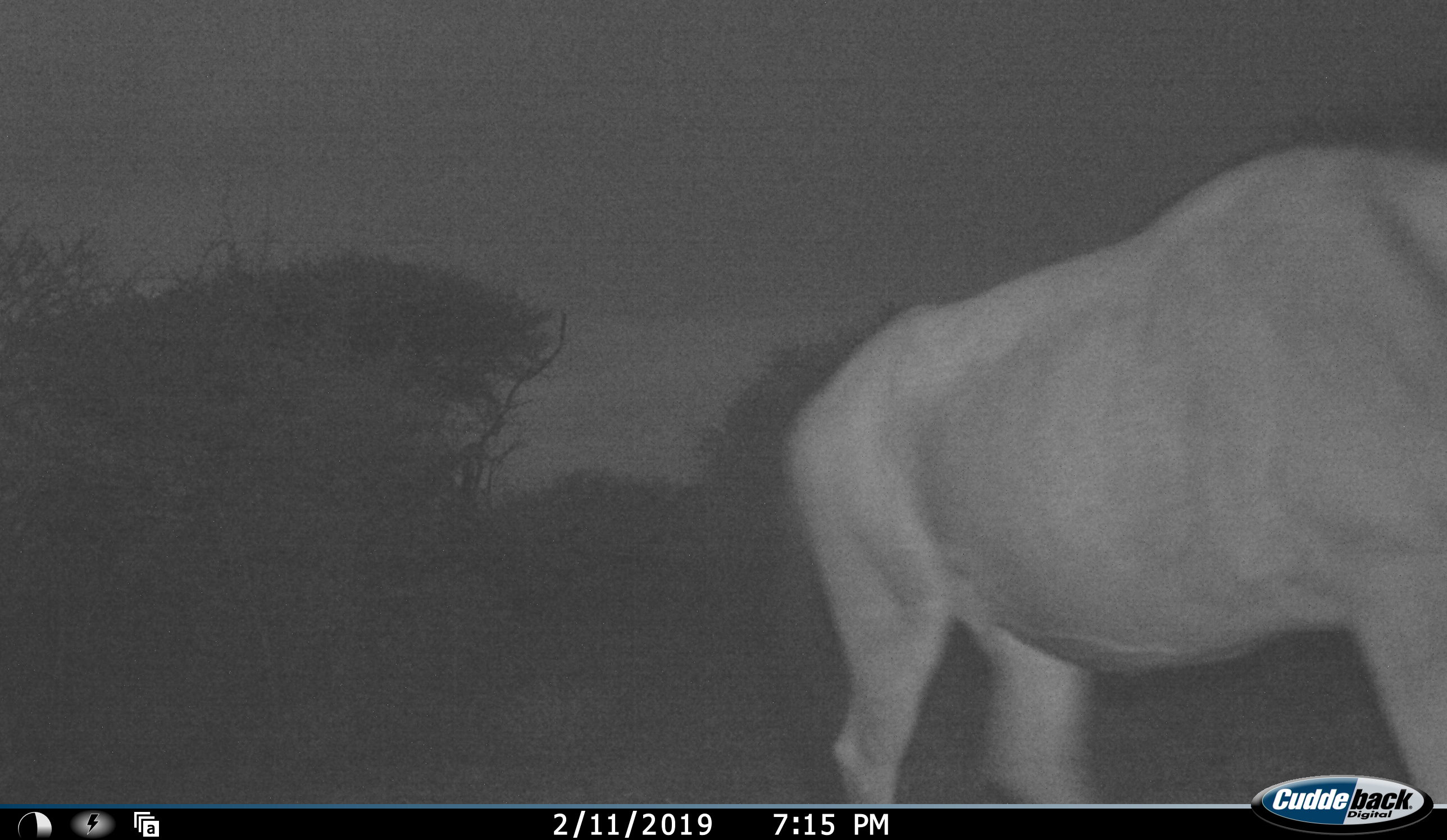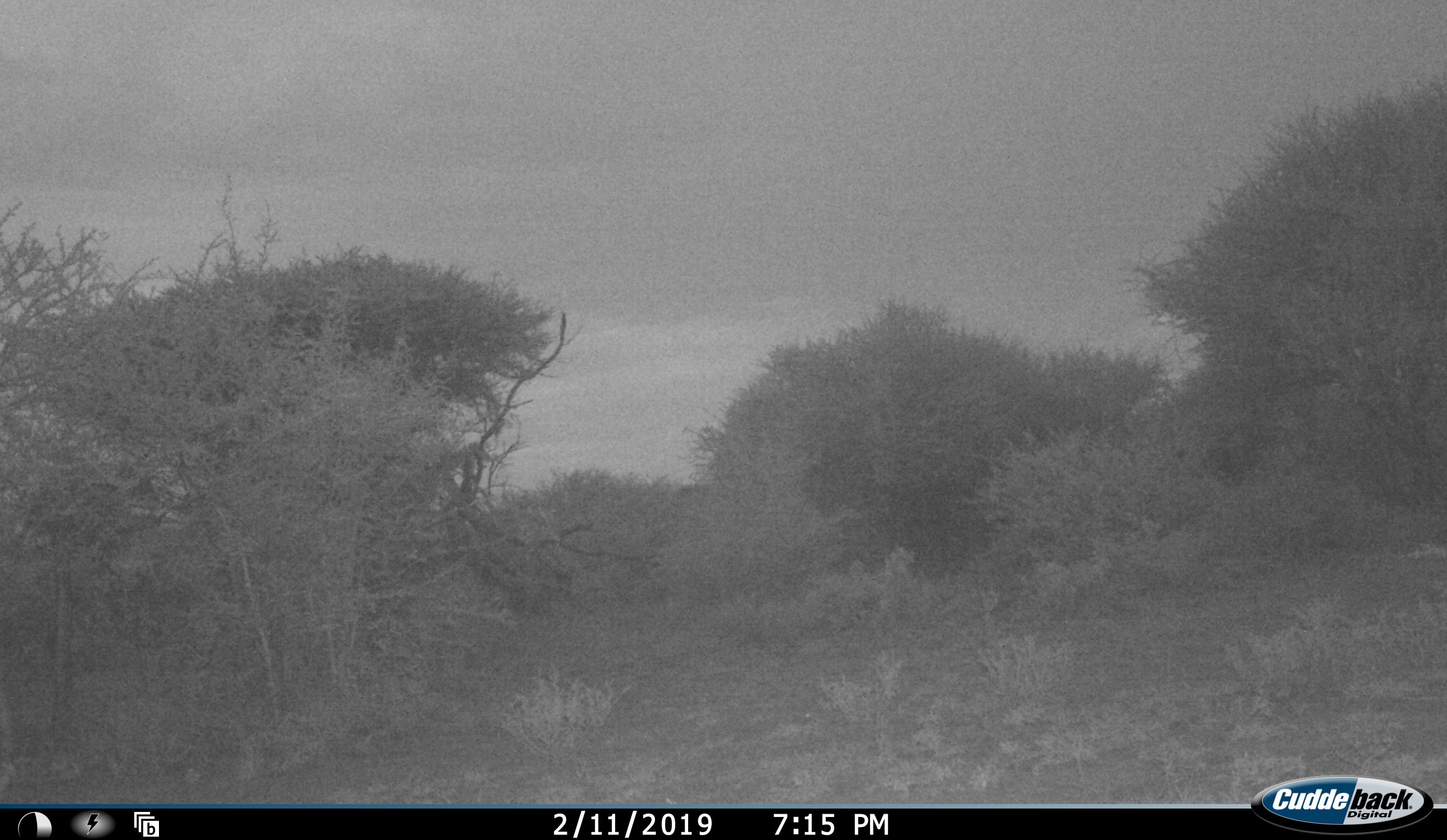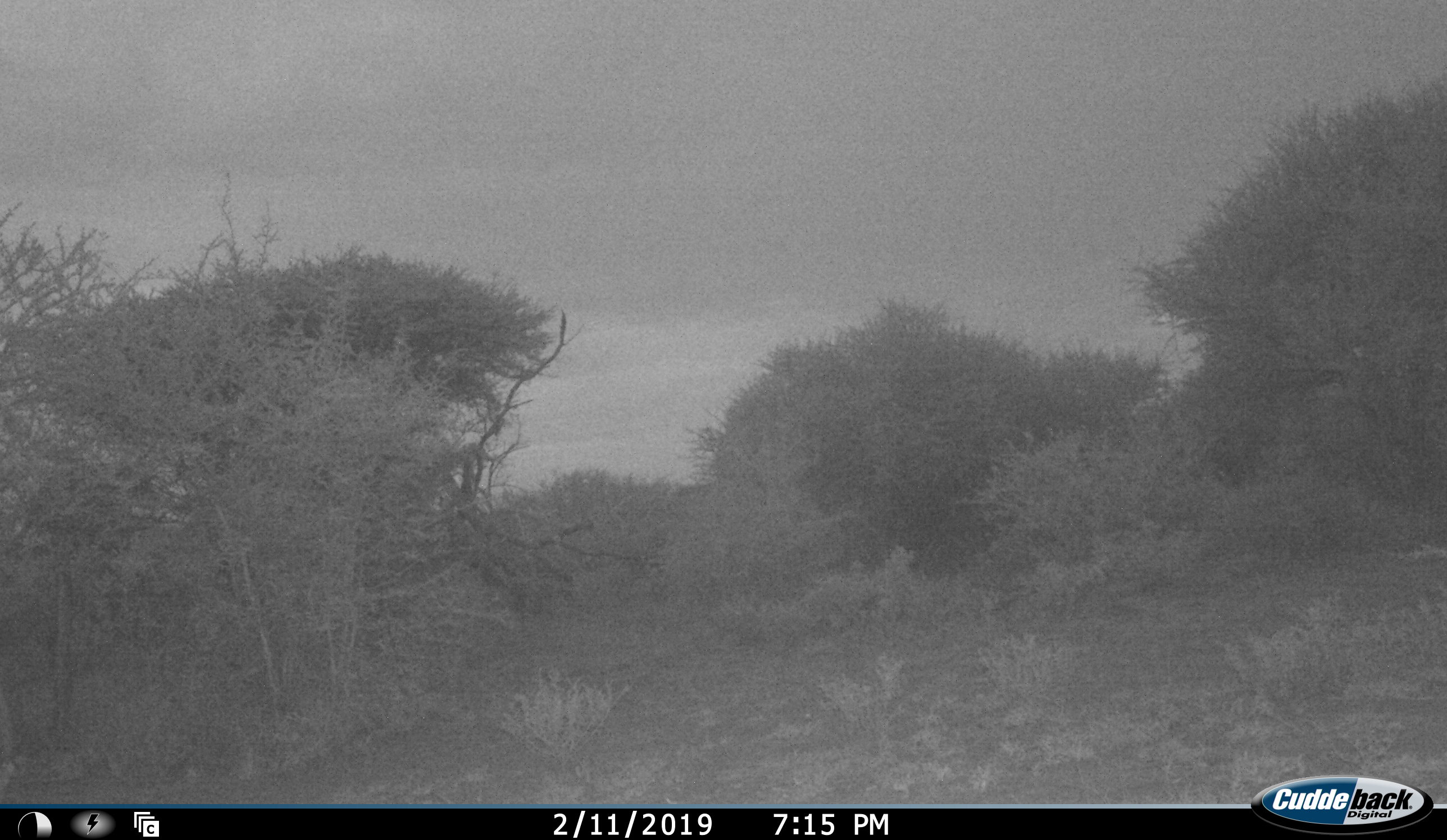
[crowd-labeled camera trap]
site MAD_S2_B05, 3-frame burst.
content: unidentified animal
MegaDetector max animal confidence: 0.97